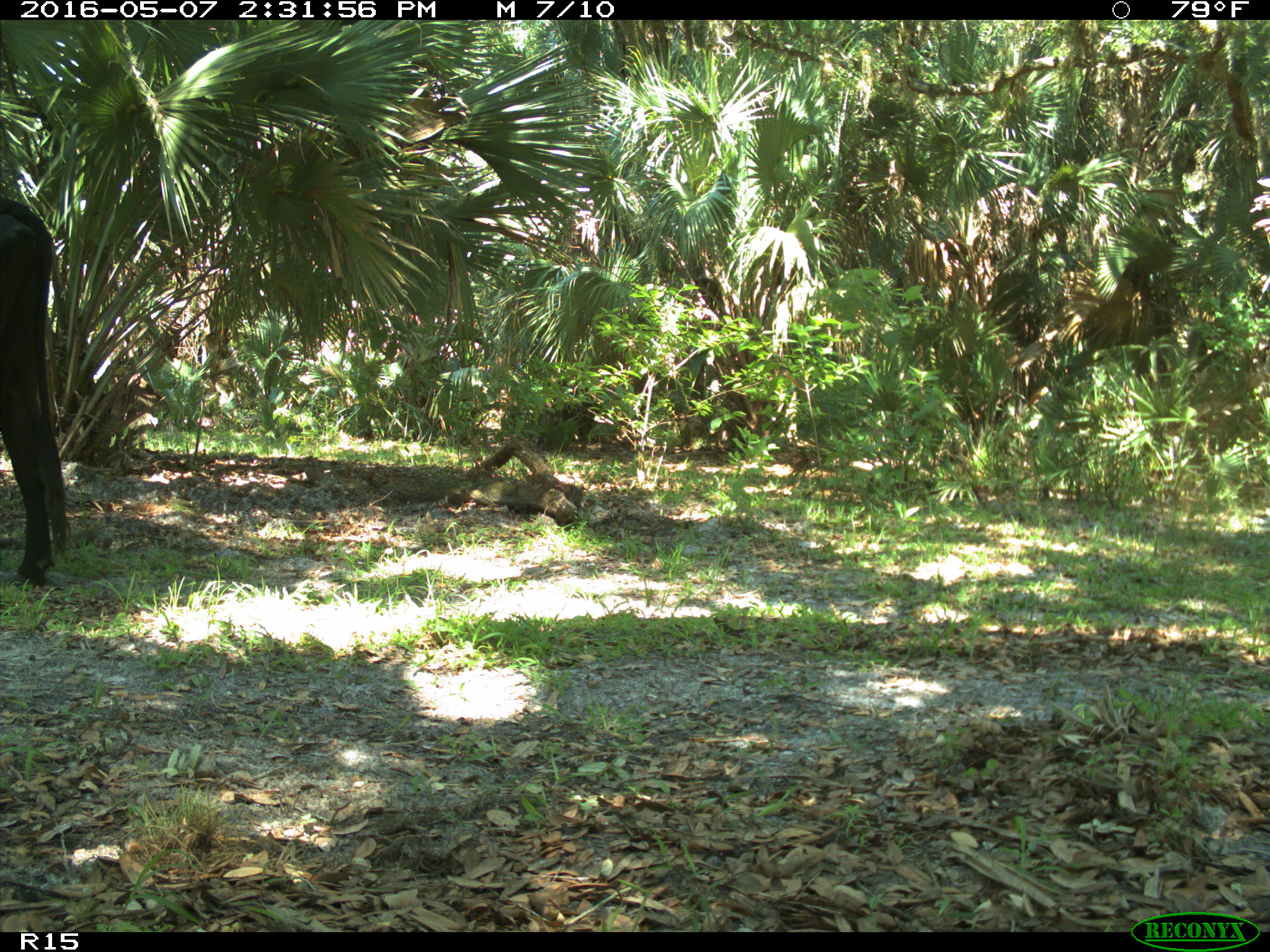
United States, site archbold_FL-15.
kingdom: Animalia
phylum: Chordata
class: Mammalia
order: Artiodactyla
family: Bovidae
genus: Bos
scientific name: Bos taurus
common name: domestic cow